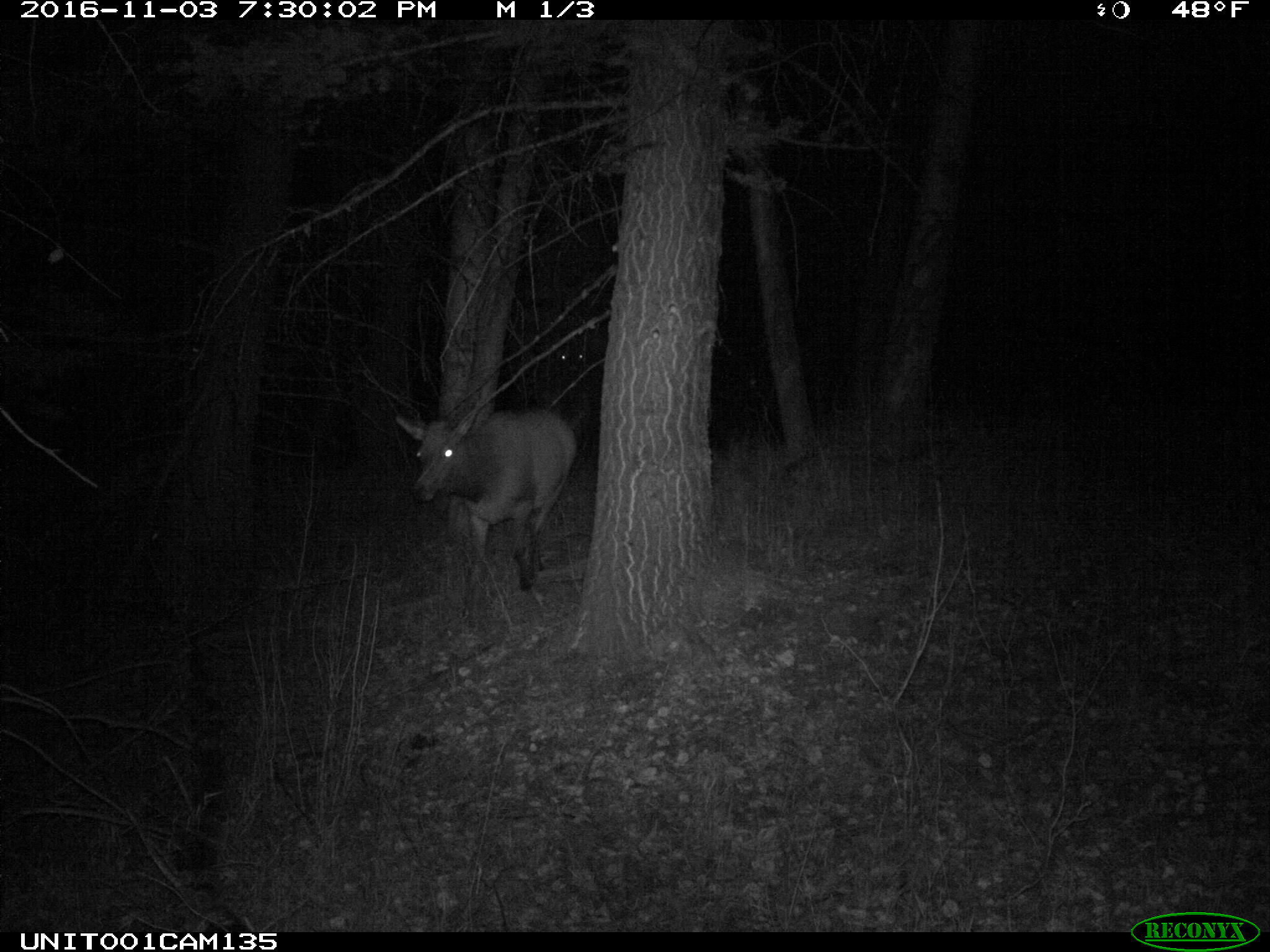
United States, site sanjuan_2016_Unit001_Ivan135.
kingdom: Animalia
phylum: Chordata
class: Mammalia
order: Artiodactyla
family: Cervidae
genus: Cervus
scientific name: Cervus elaphus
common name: red deer